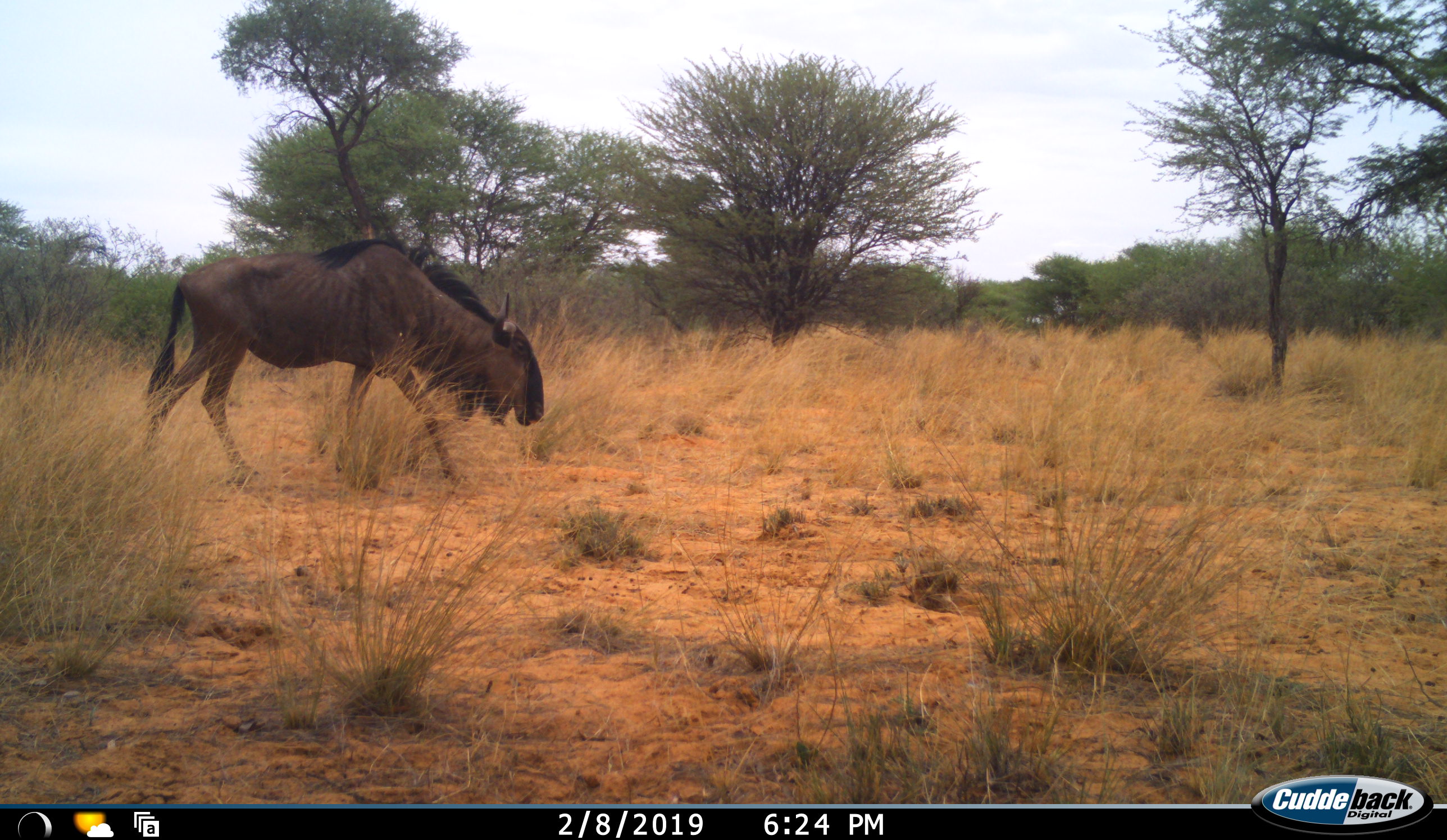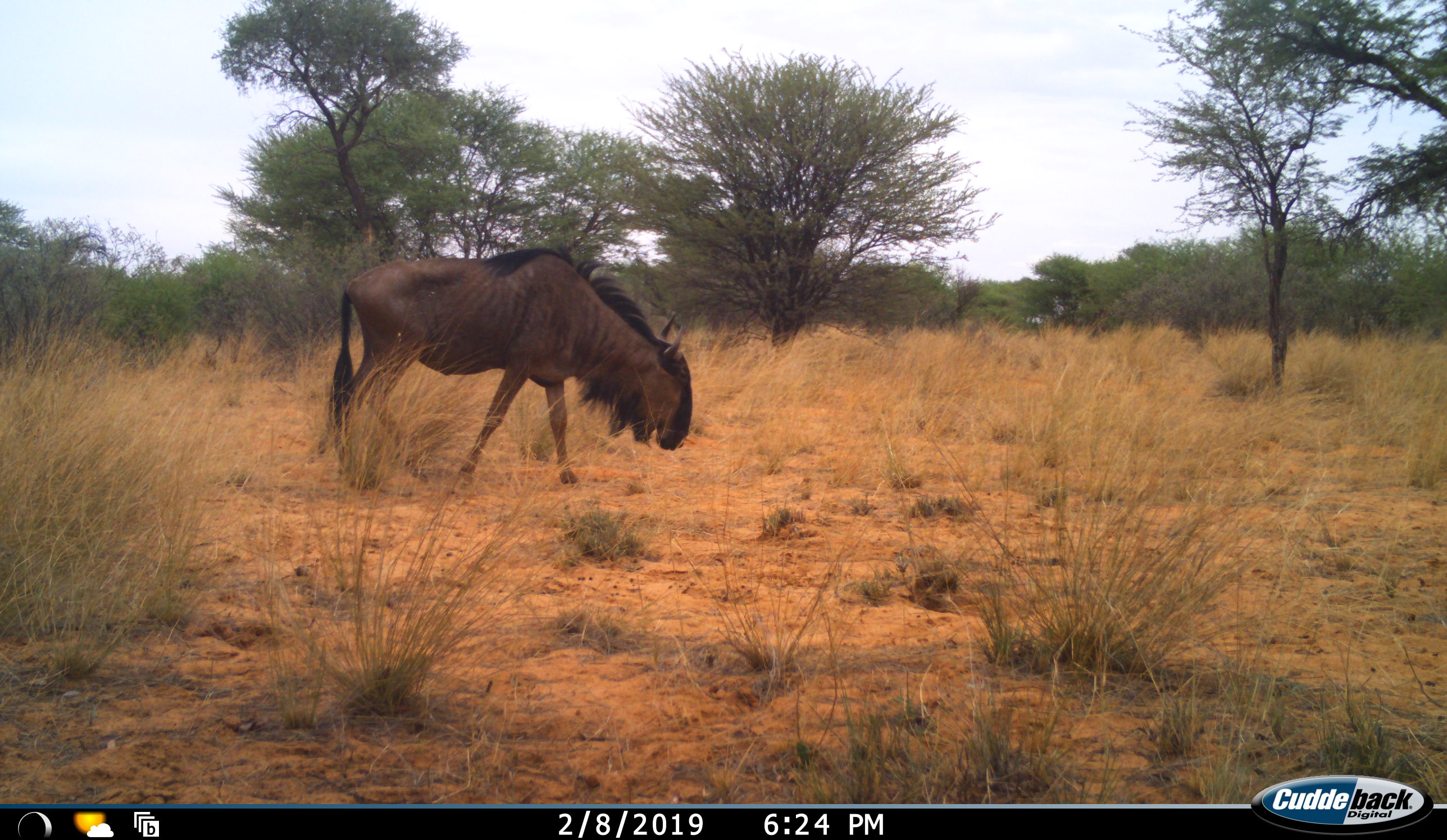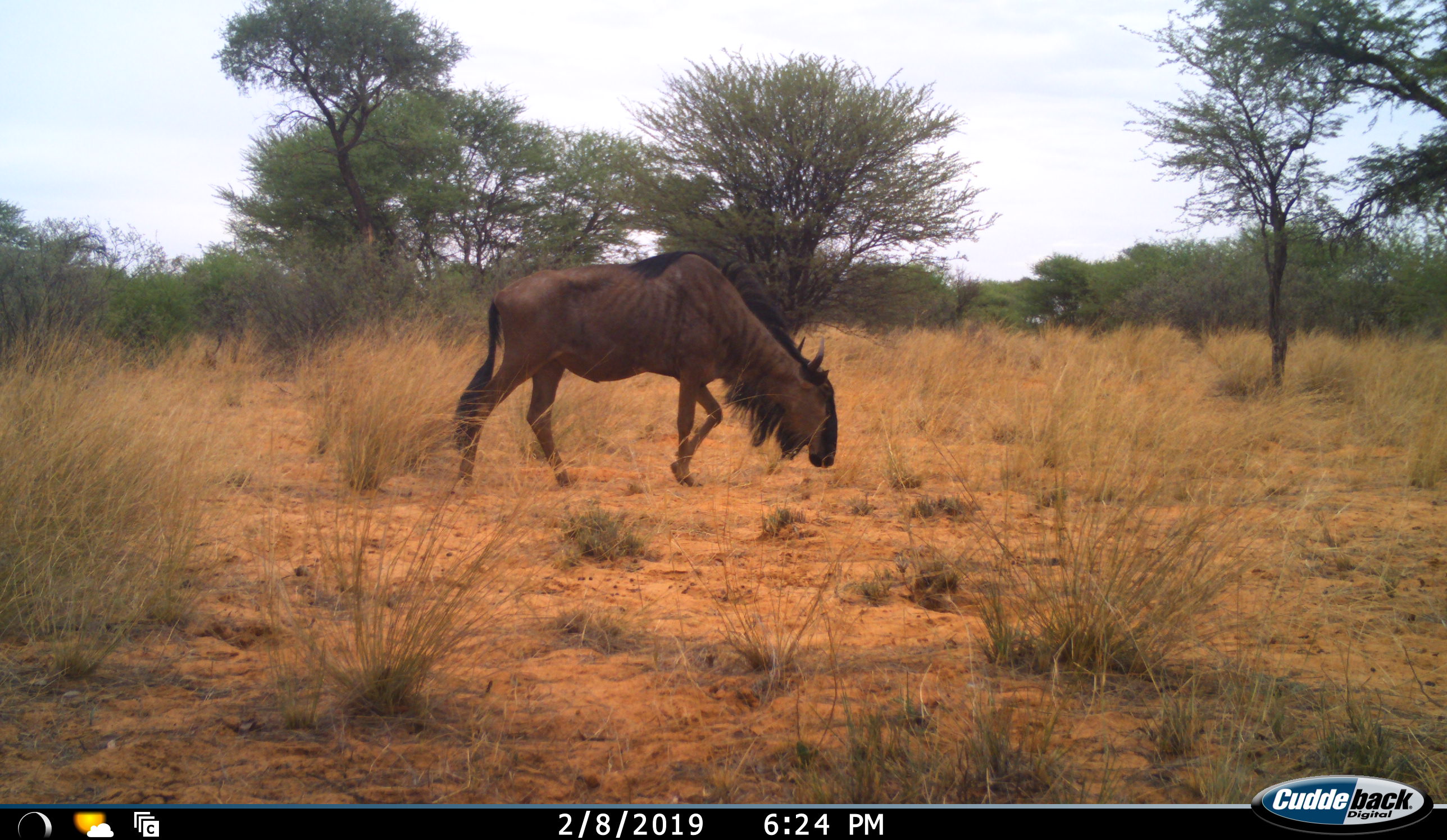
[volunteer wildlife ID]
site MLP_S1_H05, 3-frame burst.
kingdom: Animalia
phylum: Chordata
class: Mammalia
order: Artiodactyla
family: Bovidae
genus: Connochaetes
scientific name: Connochaetes taurinus taurinus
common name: blue wildebeest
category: wildebeestblue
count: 1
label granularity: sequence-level